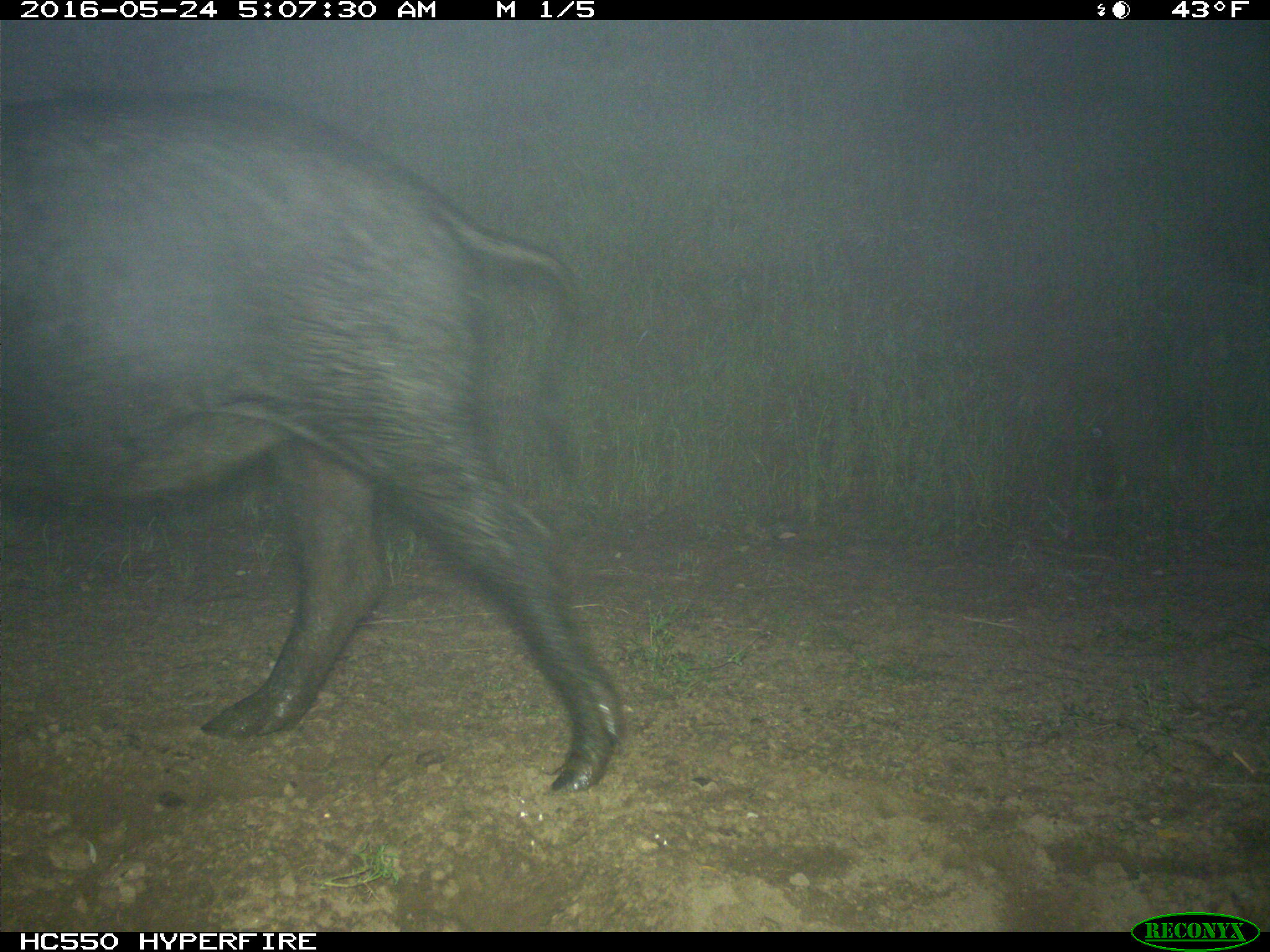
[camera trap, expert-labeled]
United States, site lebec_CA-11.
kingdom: Animalia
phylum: Chordata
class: Mammalia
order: Artiodactyla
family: Suidae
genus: Sus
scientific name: Sus scrofa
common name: wild boar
Sus scrofa (wild boar).